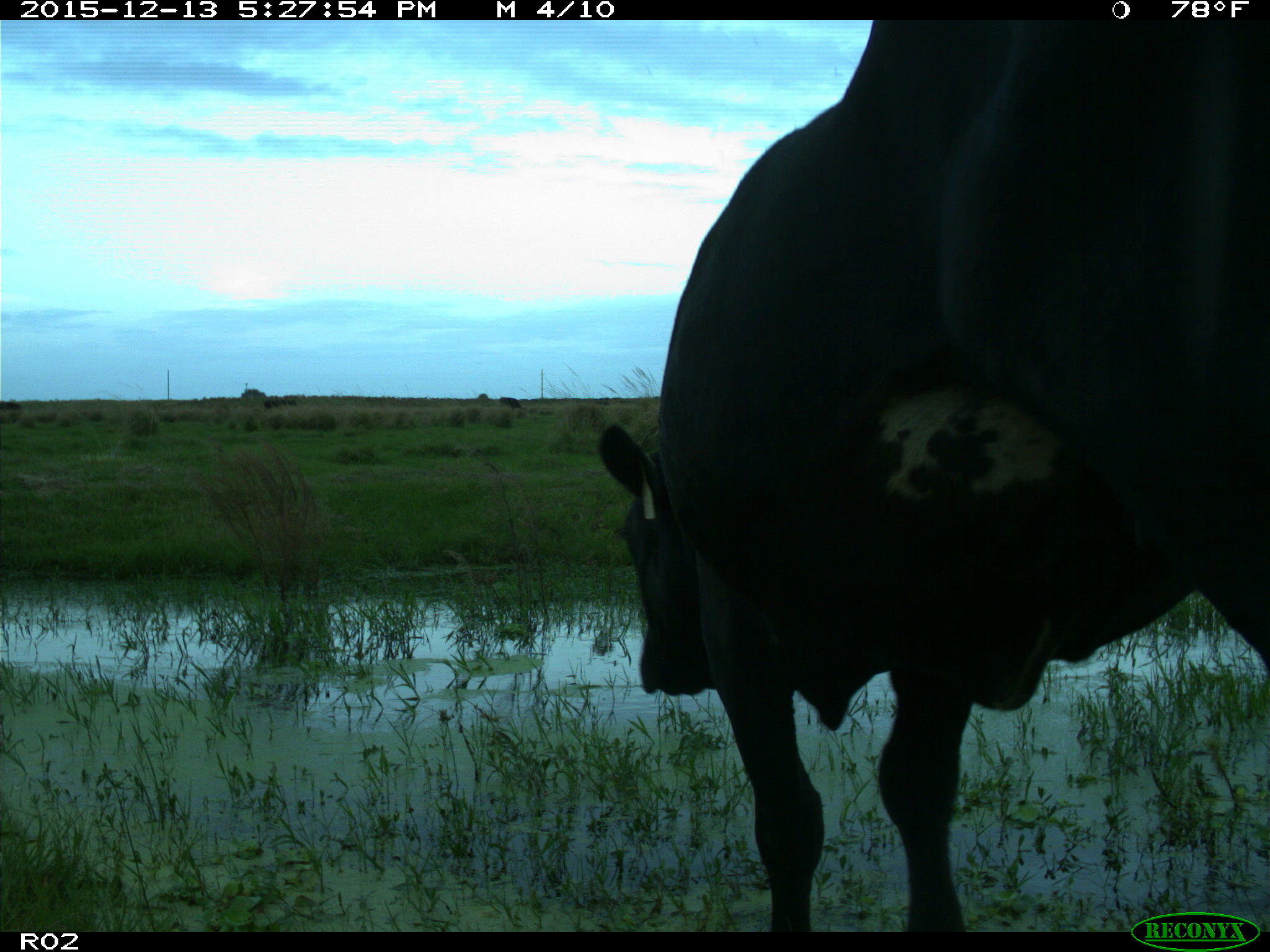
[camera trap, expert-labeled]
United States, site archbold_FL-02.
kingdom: Animalia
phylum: Chordata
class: Mammalia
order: Artiodactyla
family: Bovidae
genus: Bos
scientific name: Bos taurus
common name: domestic cow